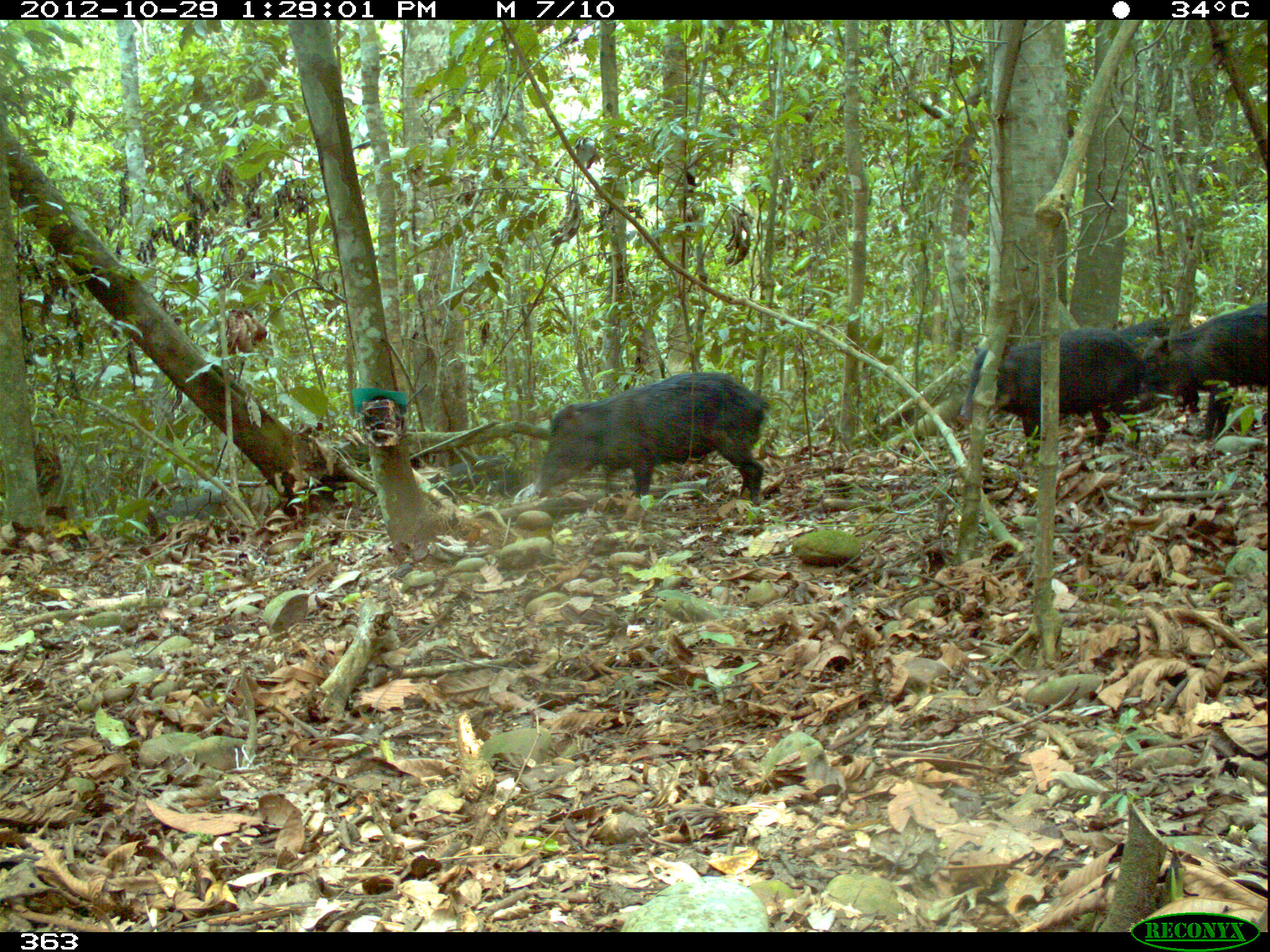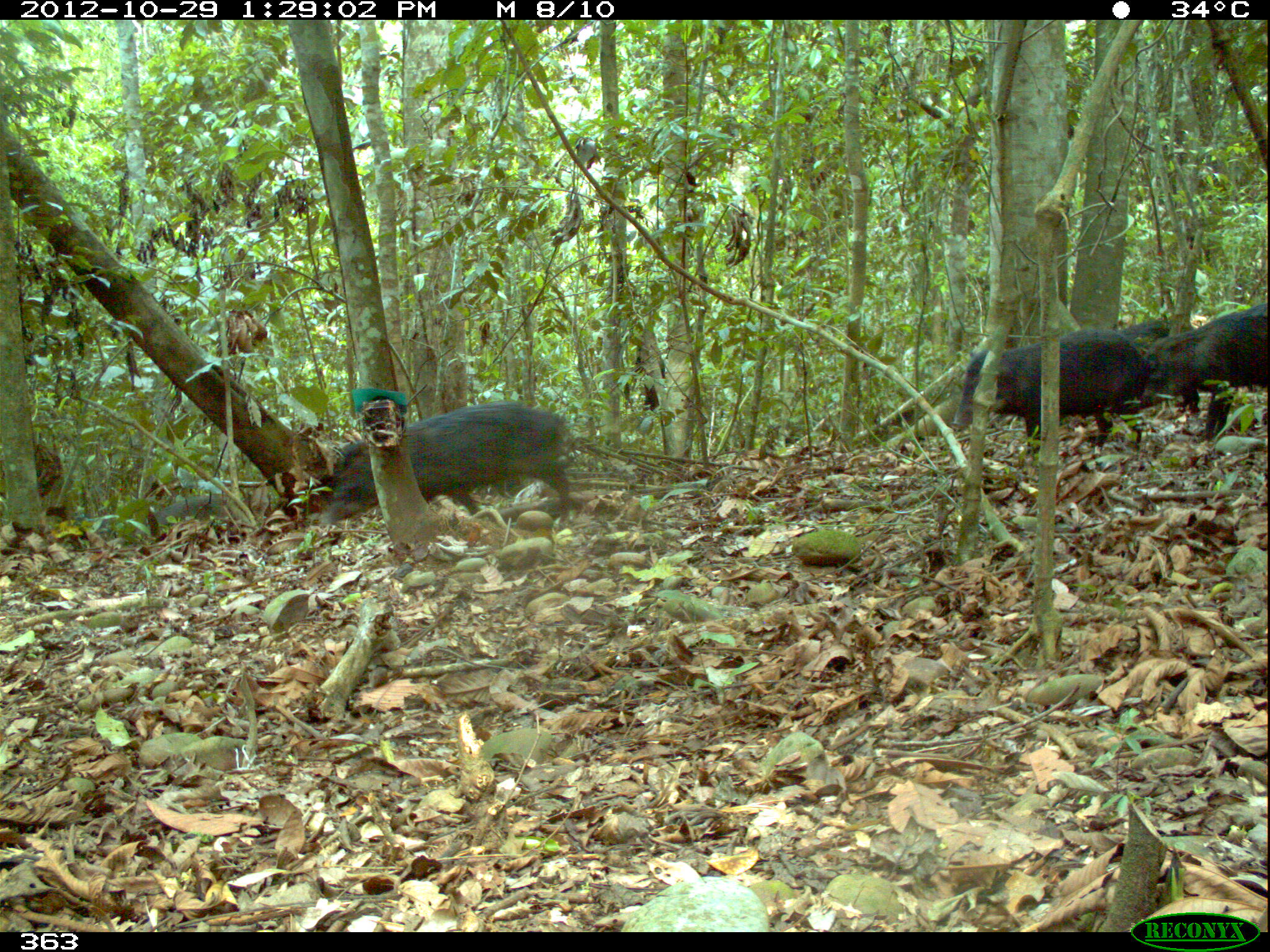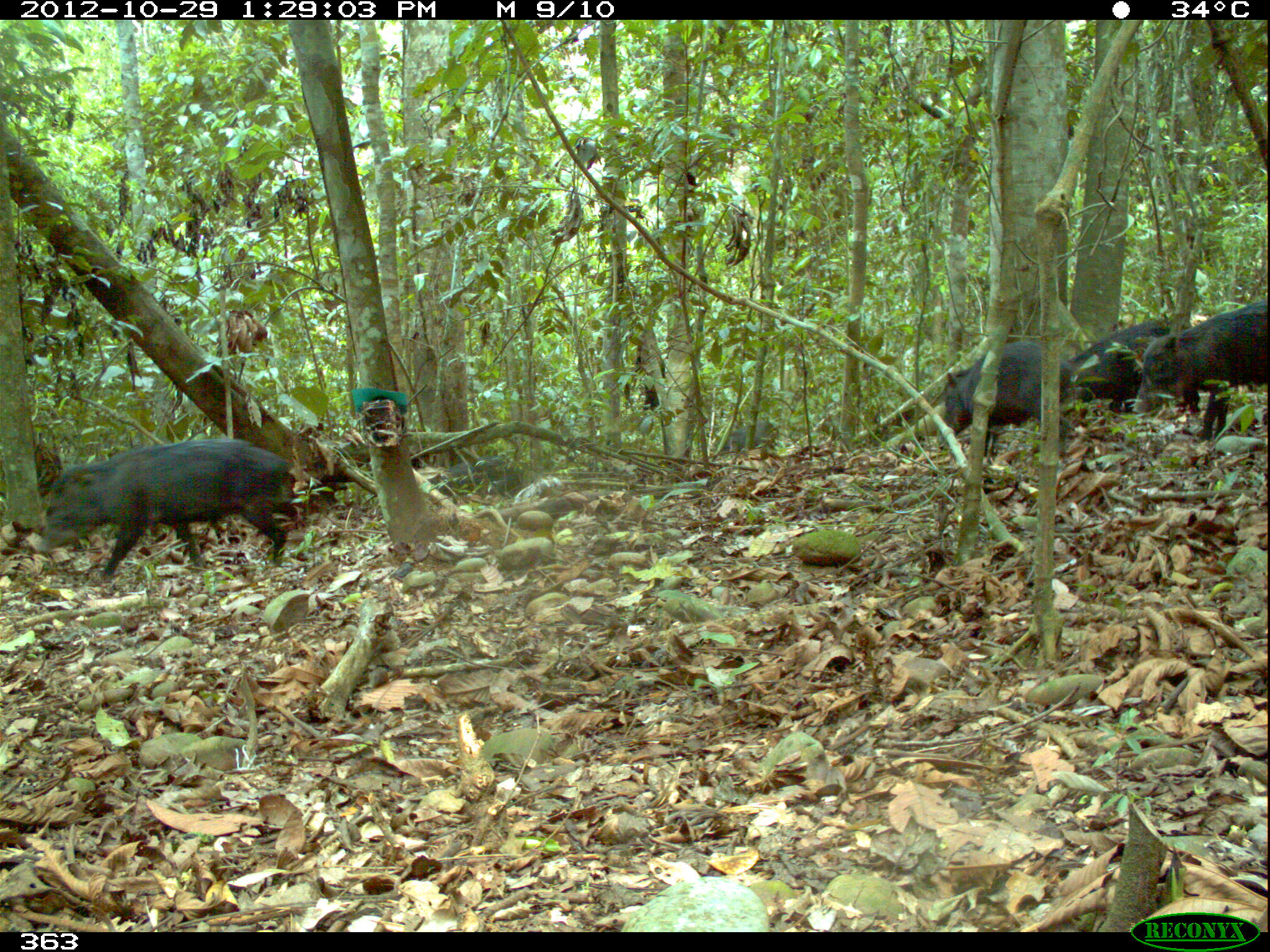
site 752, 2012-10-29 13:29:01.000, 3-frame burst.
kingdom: Animalia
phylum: Chordata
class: Mammalia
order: Artiodactyla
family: Tayassuidae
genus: Tayassu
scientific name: Tayassu pecari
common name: white-lipped peccary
Tayassu pecari (white-lipped peccary).